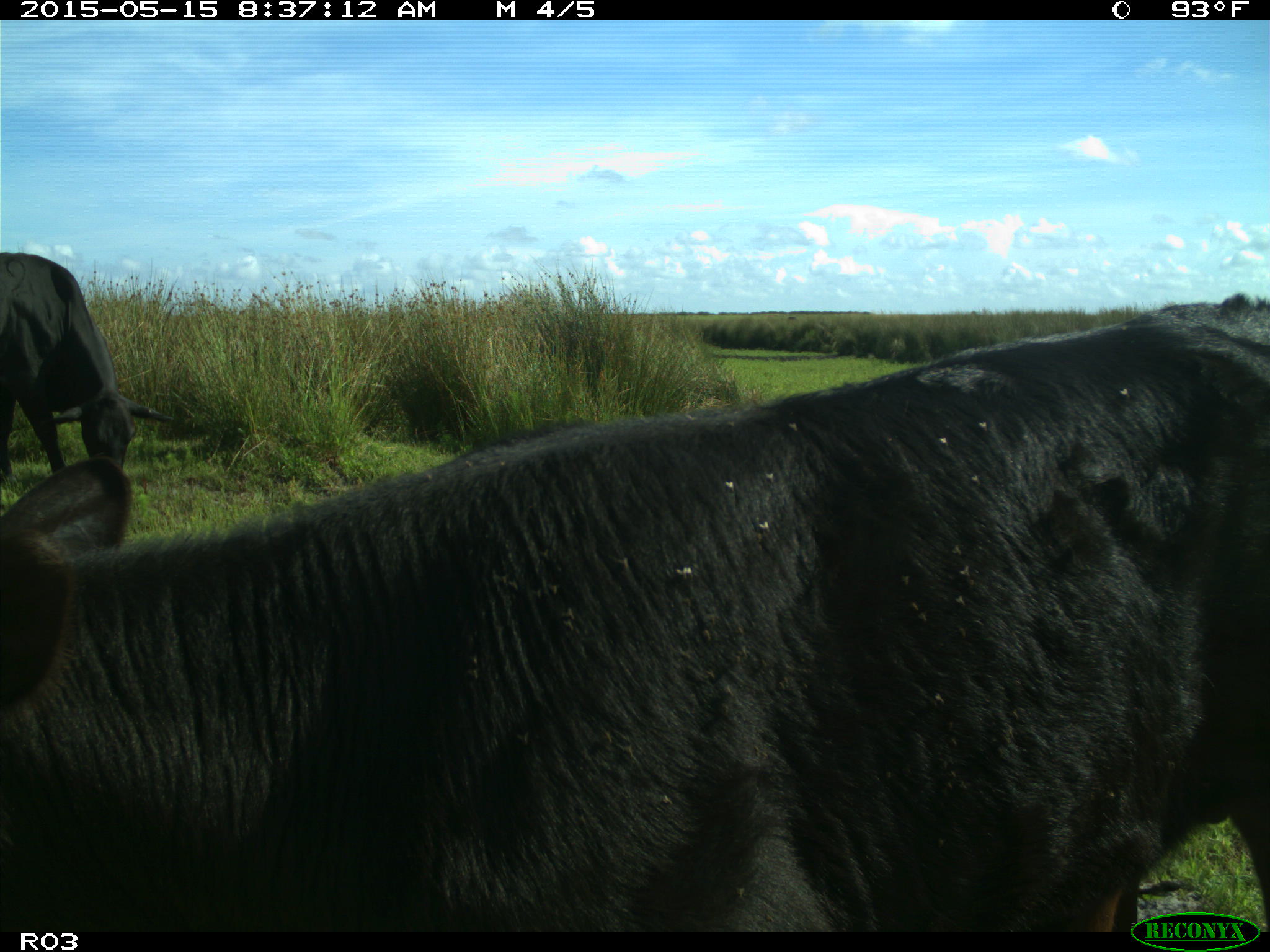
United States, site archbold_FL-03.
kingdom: Animalia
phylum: Chordata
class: Mammalia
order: Artiodactyla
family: Bovidae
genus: Bos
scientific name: Bos taurus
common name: domestic cow